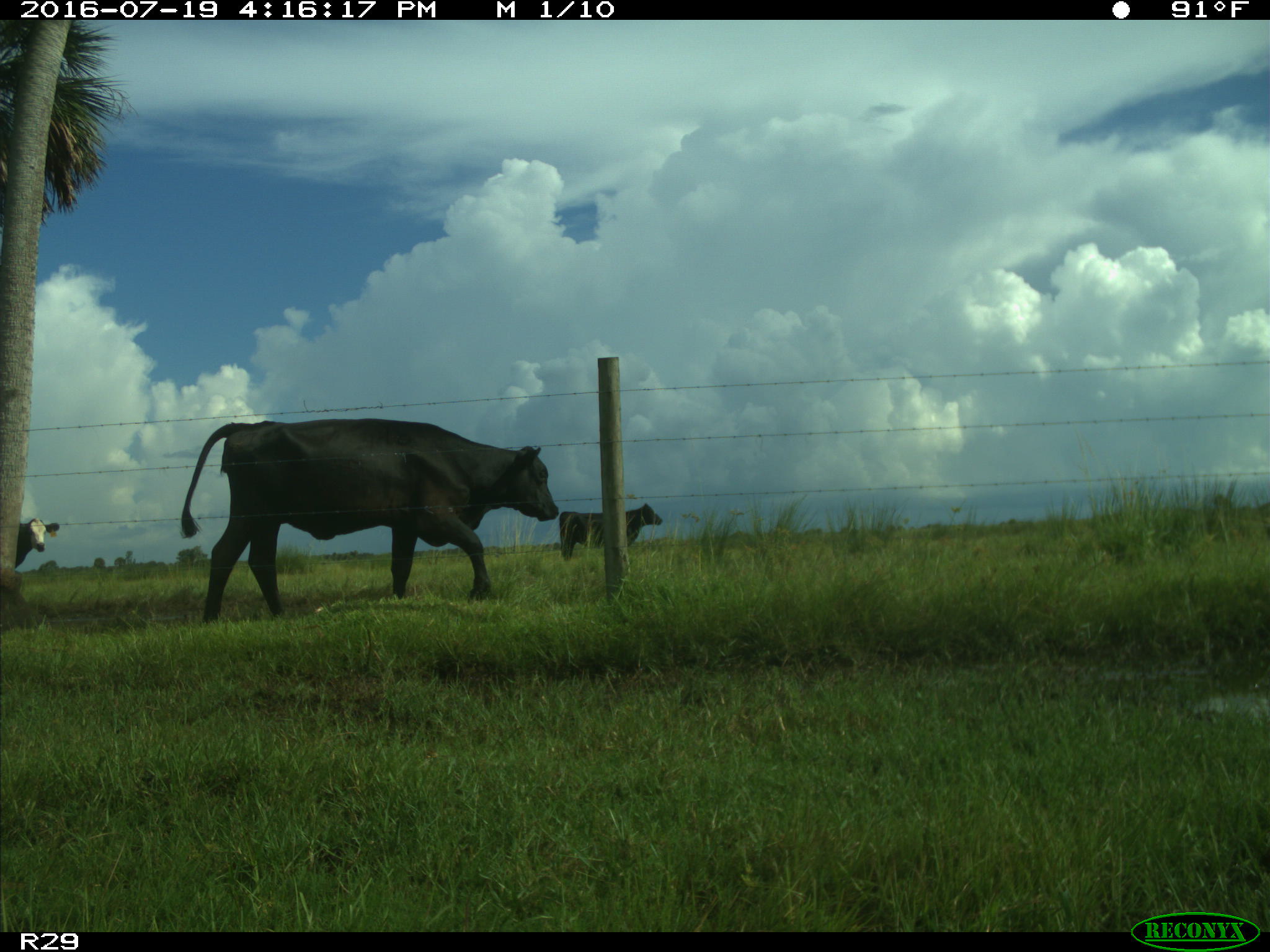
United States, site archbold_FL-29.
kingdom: Animalia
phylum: Chordata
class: Mammalia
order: Artiodactyla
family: Bovidae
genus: Bos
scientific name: Bos taurus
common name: domestic cow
Bos taurus (domestic cow).